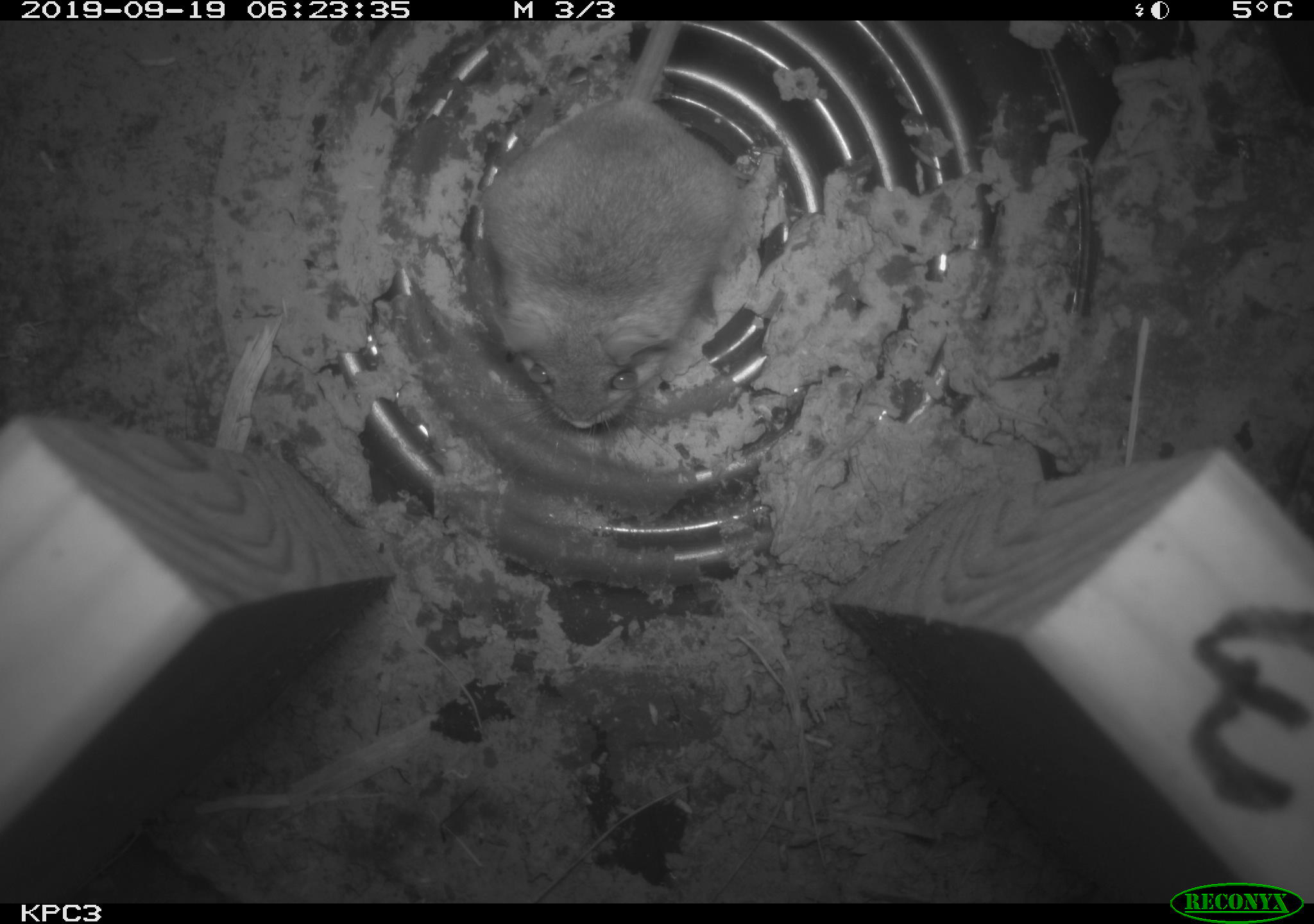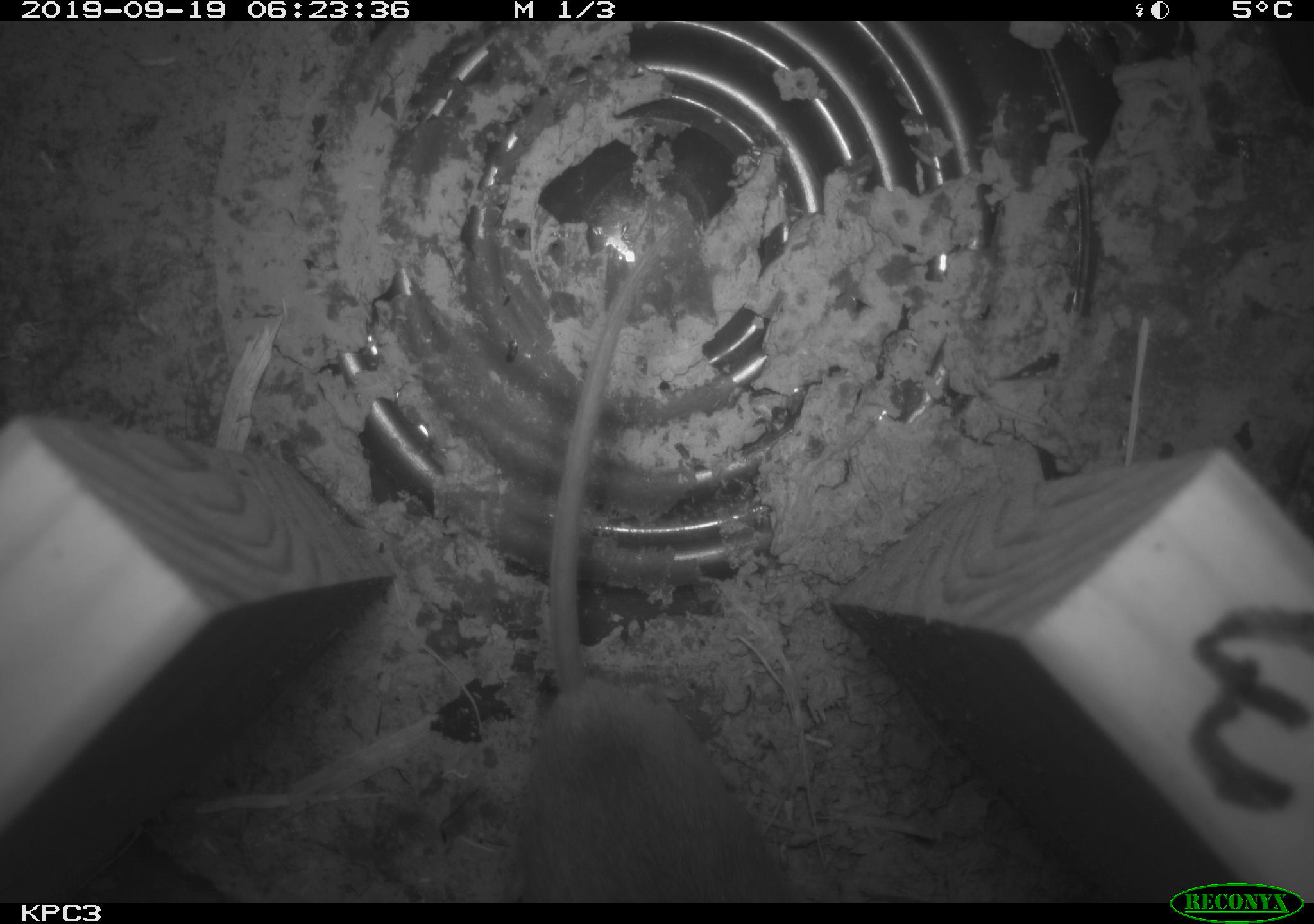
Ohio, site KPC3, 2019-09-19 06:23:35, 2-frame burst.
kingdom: Animalia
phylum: Chordata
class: Mammalia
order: Rodentia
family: Cricetidae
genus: Peromyscus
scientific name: Peromyscus leucopus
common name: white-footed mouse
White-footed mouse (Peromyscus leucopus).